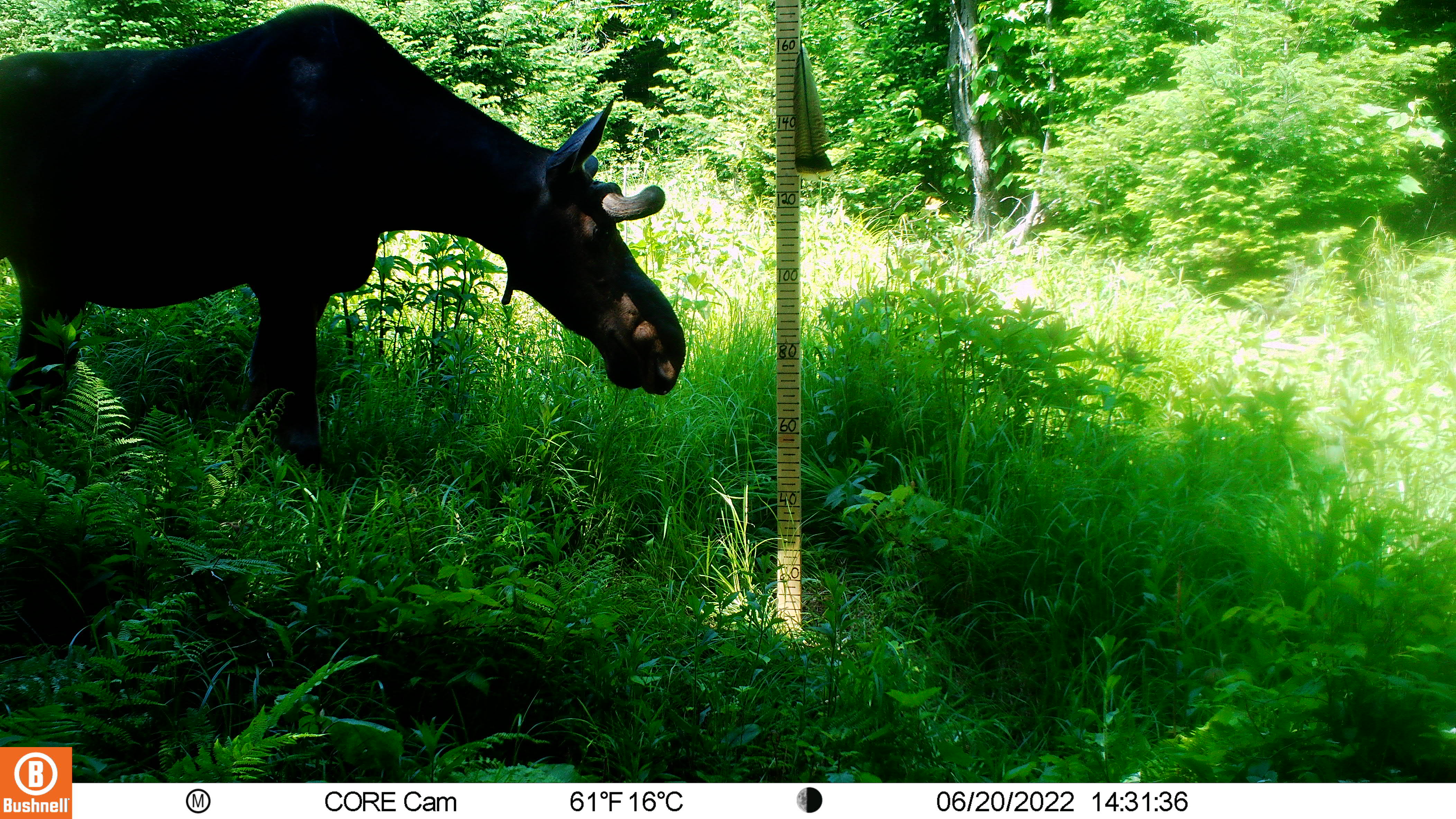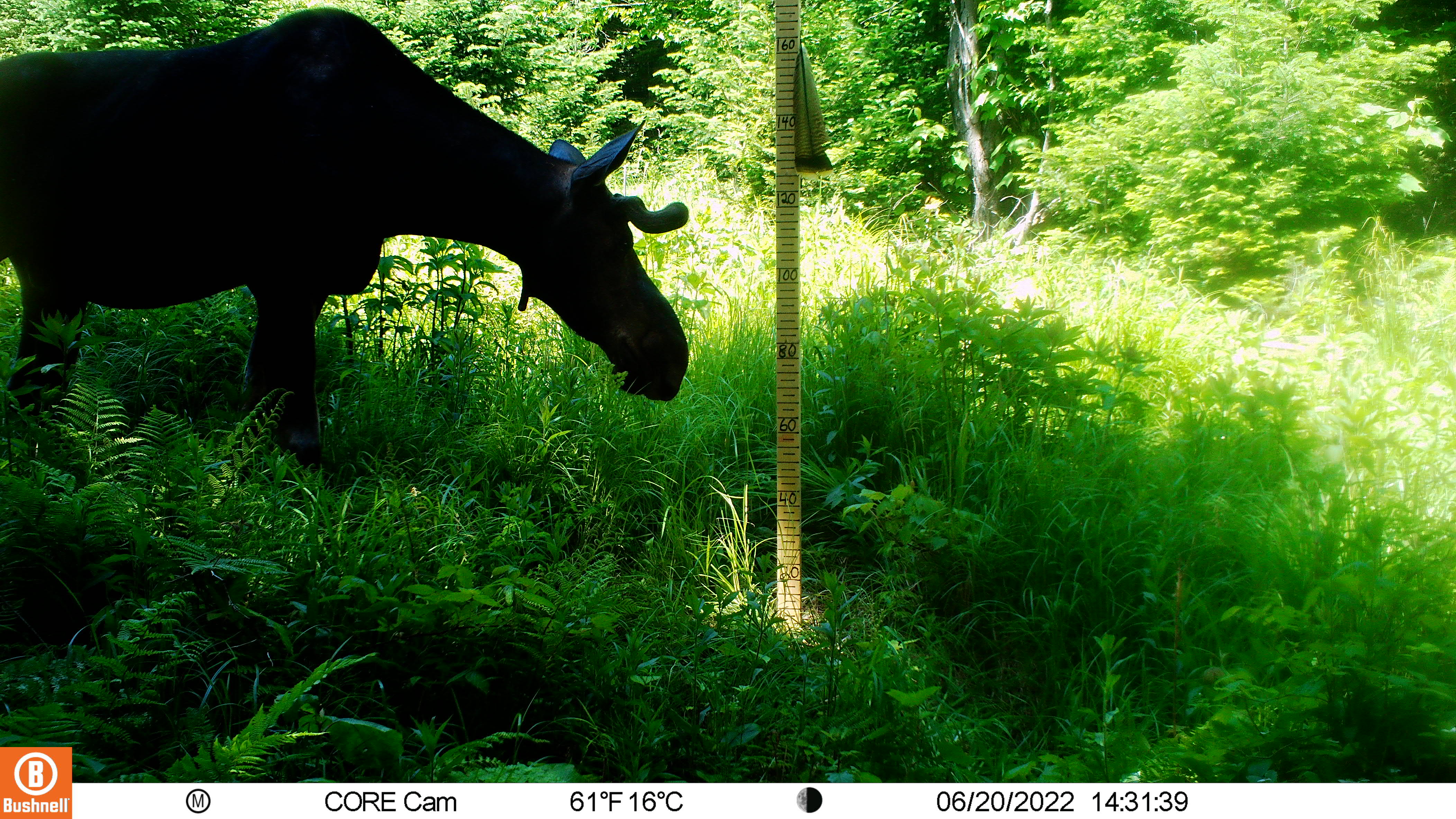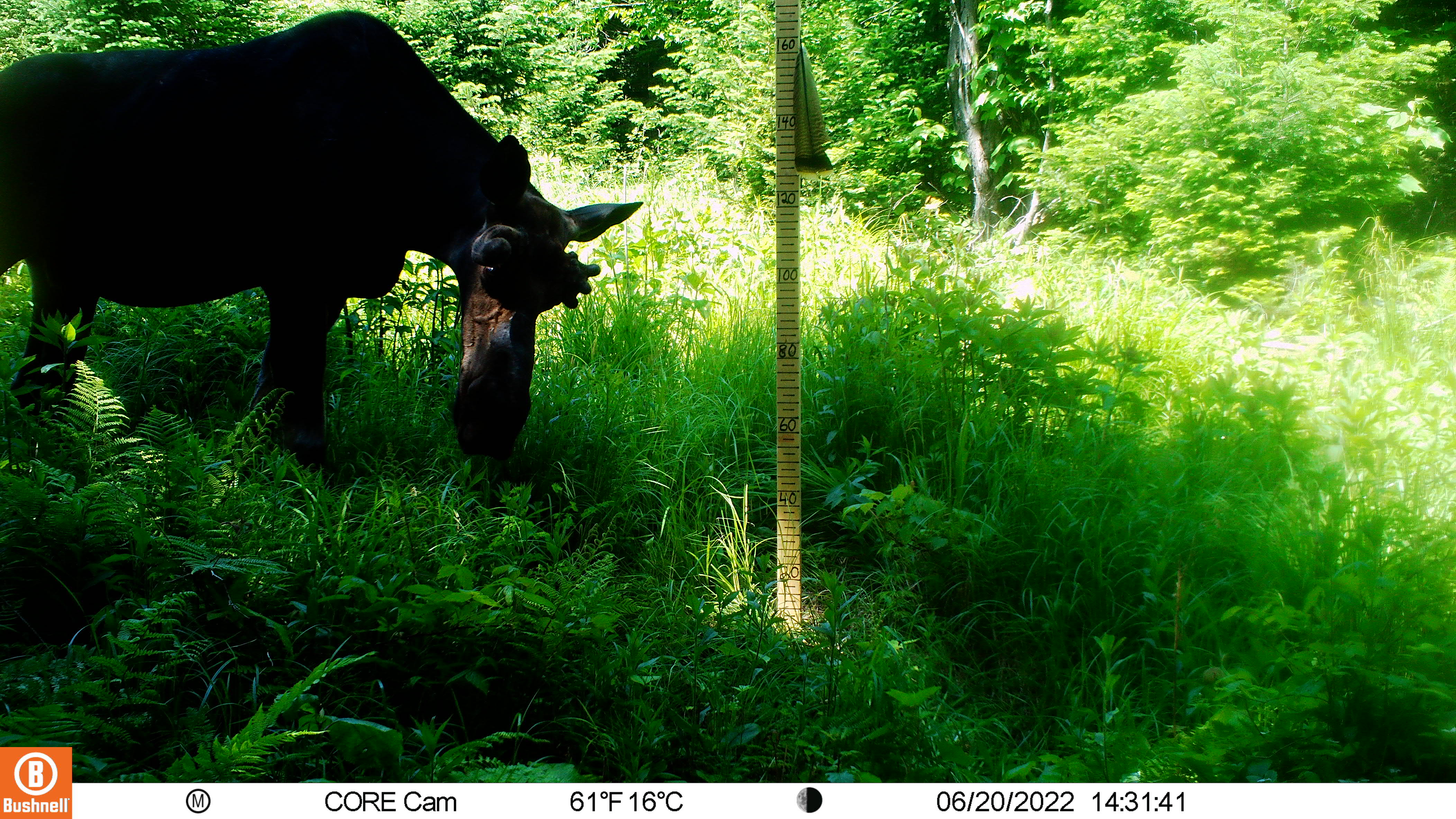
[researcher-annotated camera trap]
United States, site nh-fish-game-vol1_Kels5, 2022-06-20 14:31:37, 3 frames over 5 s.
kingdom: Animalia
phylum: Chordata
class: Mammalia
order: Artiodactyla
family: Cervidae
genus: Alces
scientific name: Alces alces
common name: moose